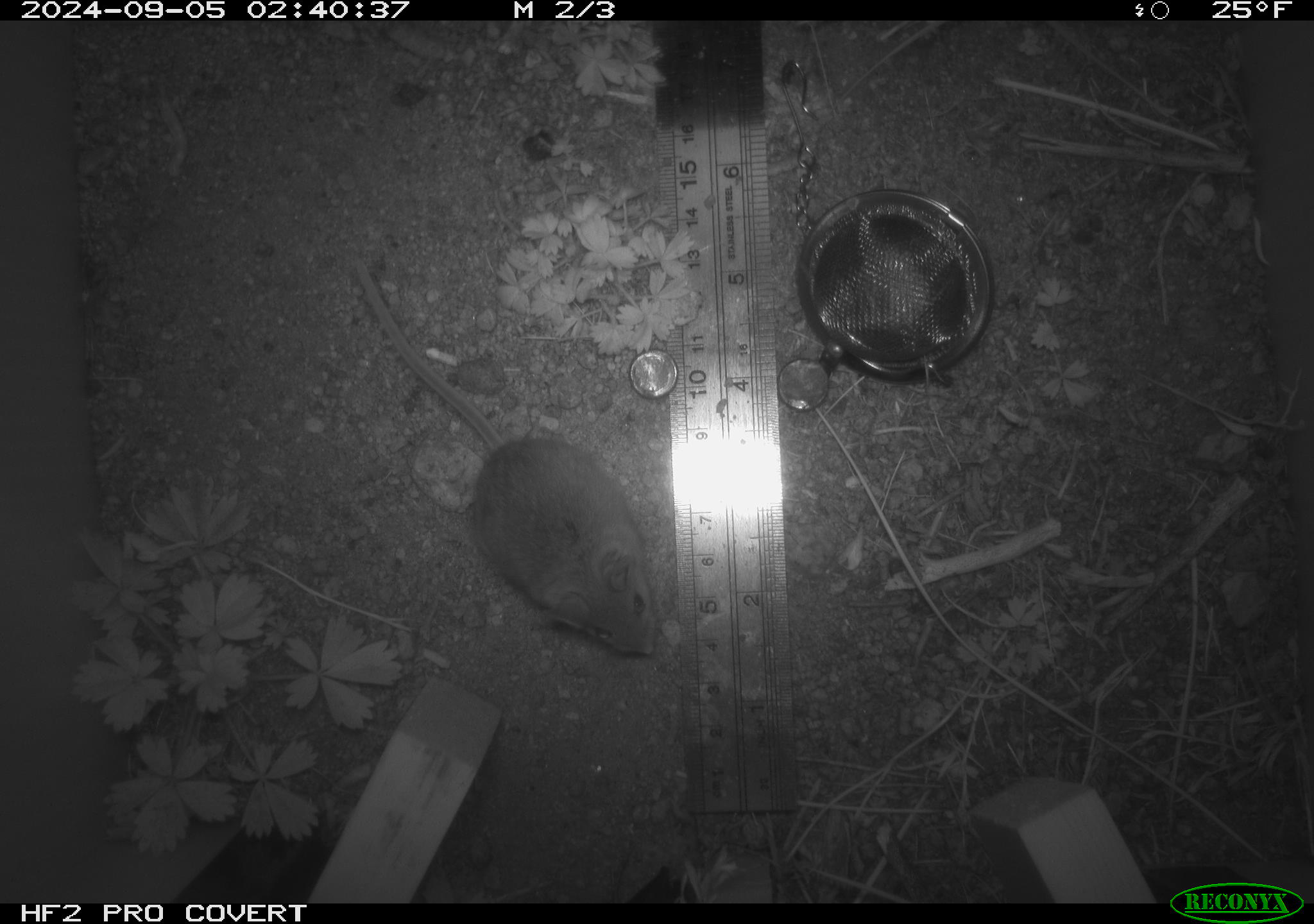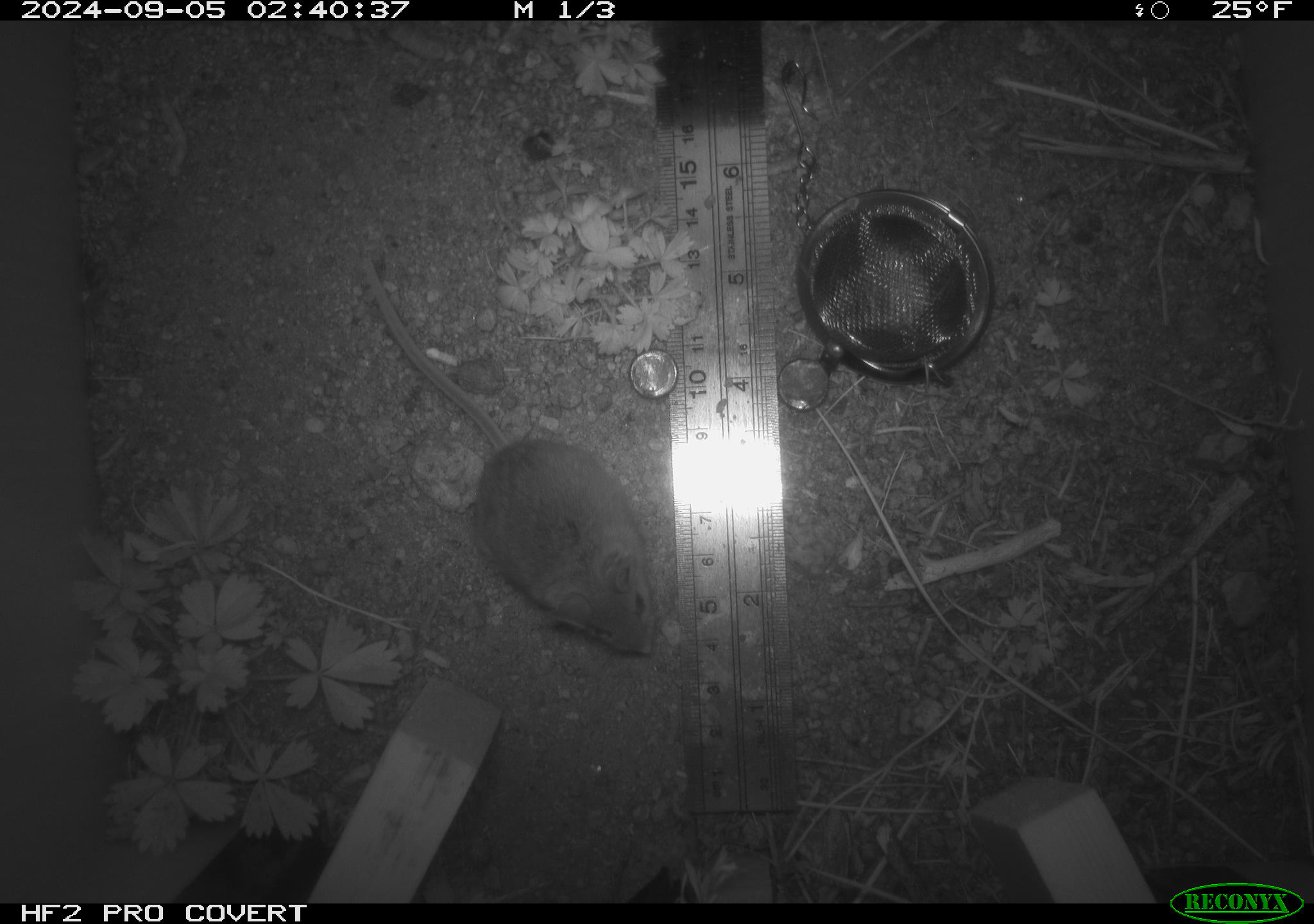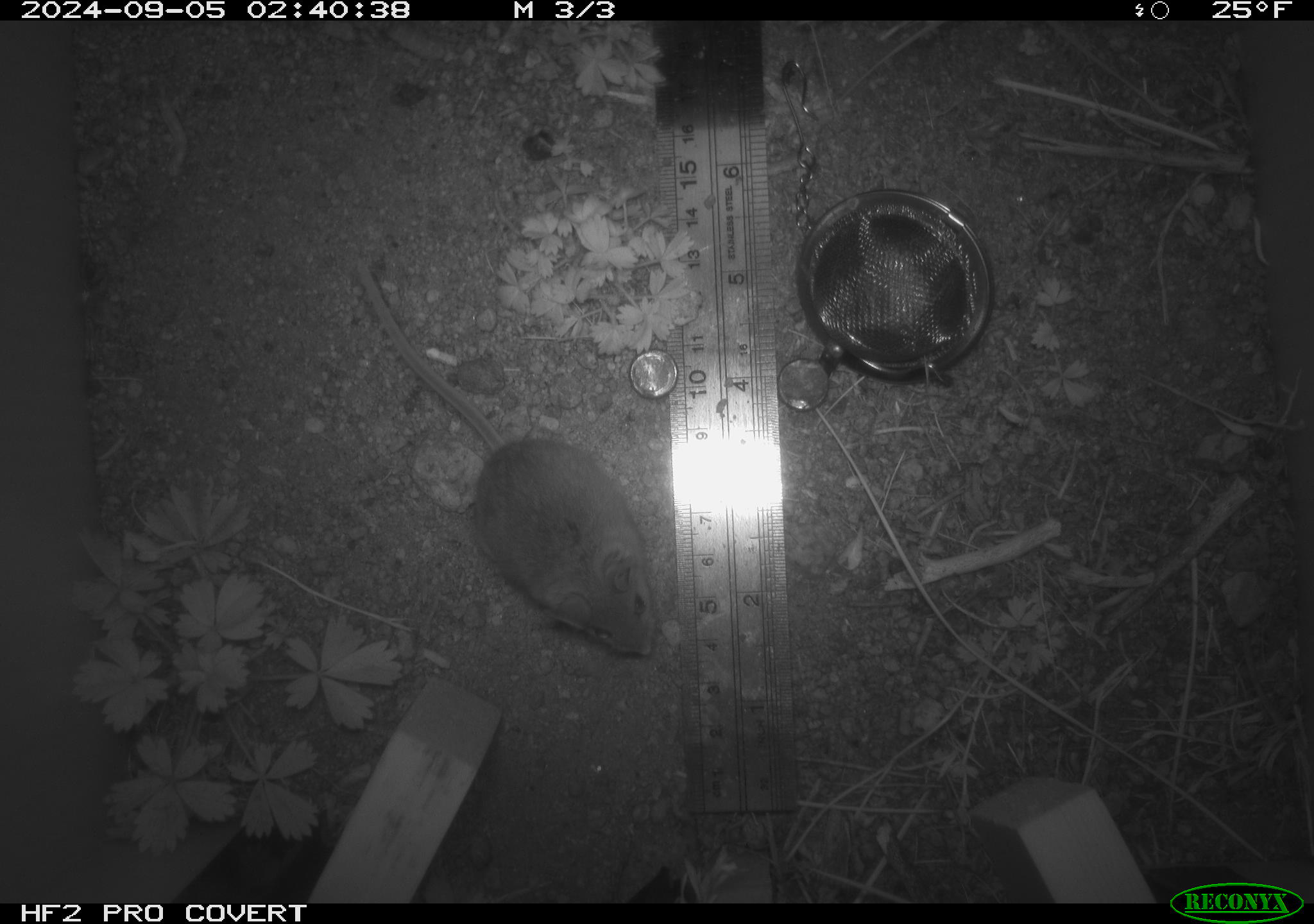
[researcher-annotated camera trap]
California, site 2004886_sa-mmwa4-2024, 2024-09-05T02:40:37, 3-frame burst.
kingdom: Animalia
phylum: Chordata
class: Mammalia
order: Rodentia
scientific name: Rodentia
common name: mouse species